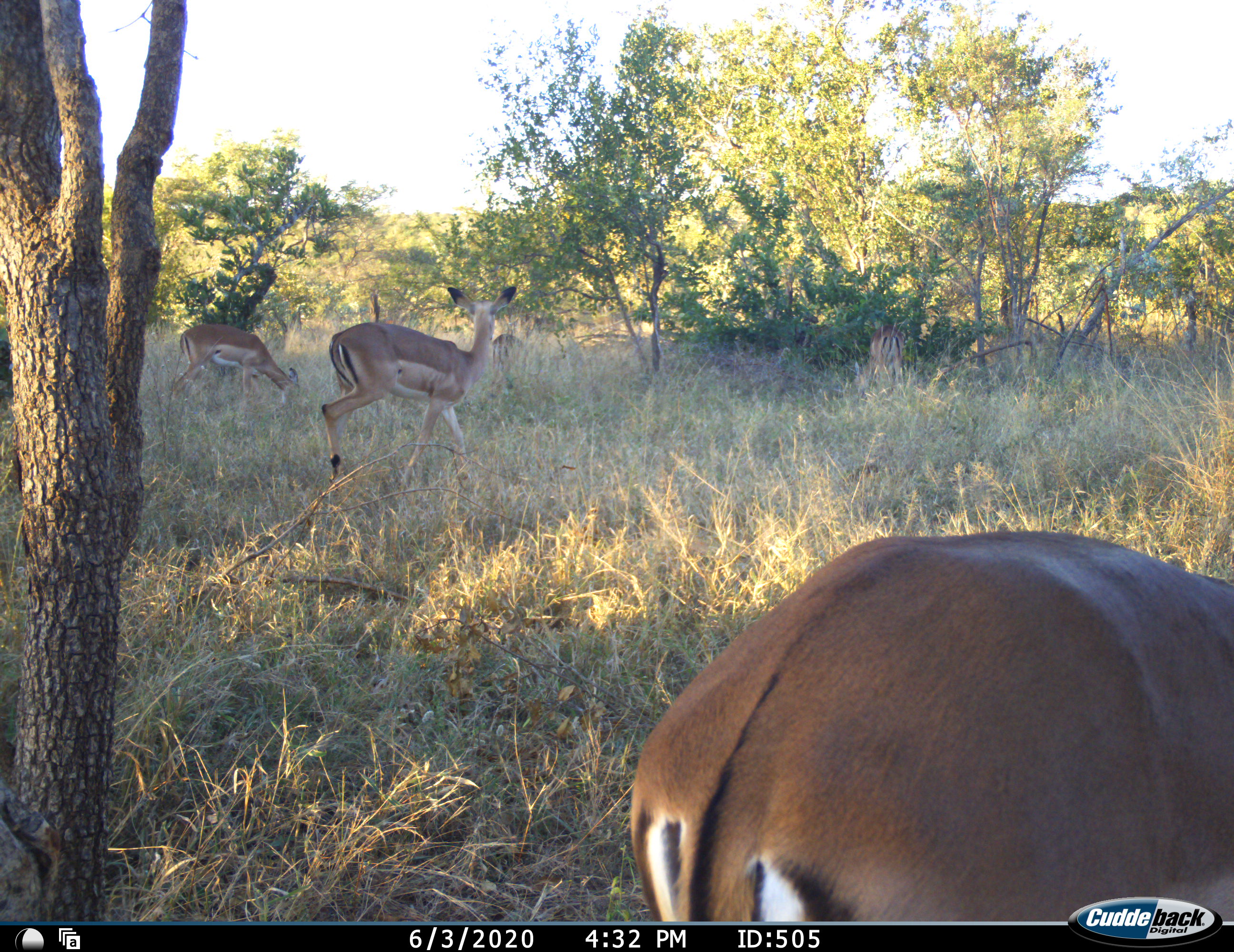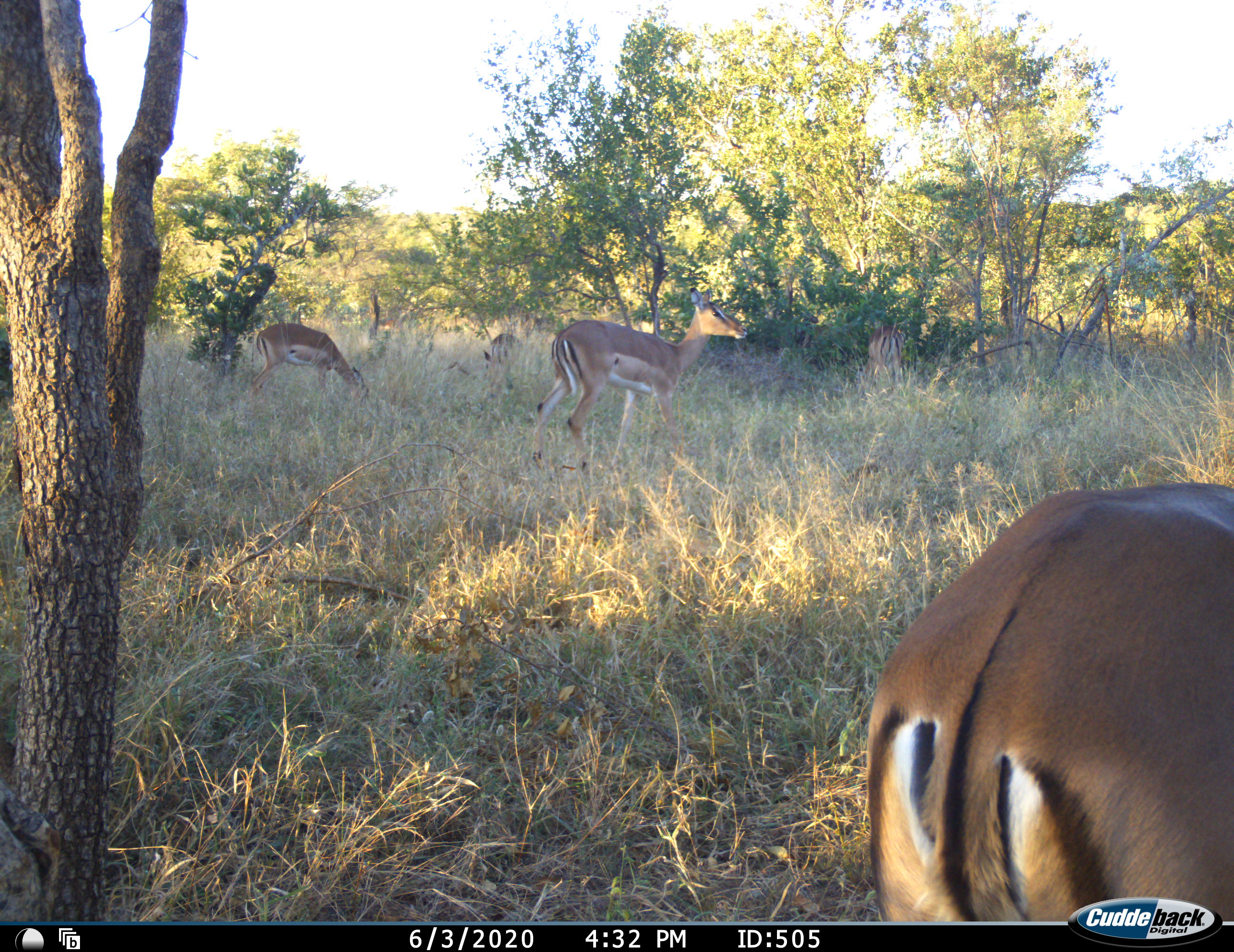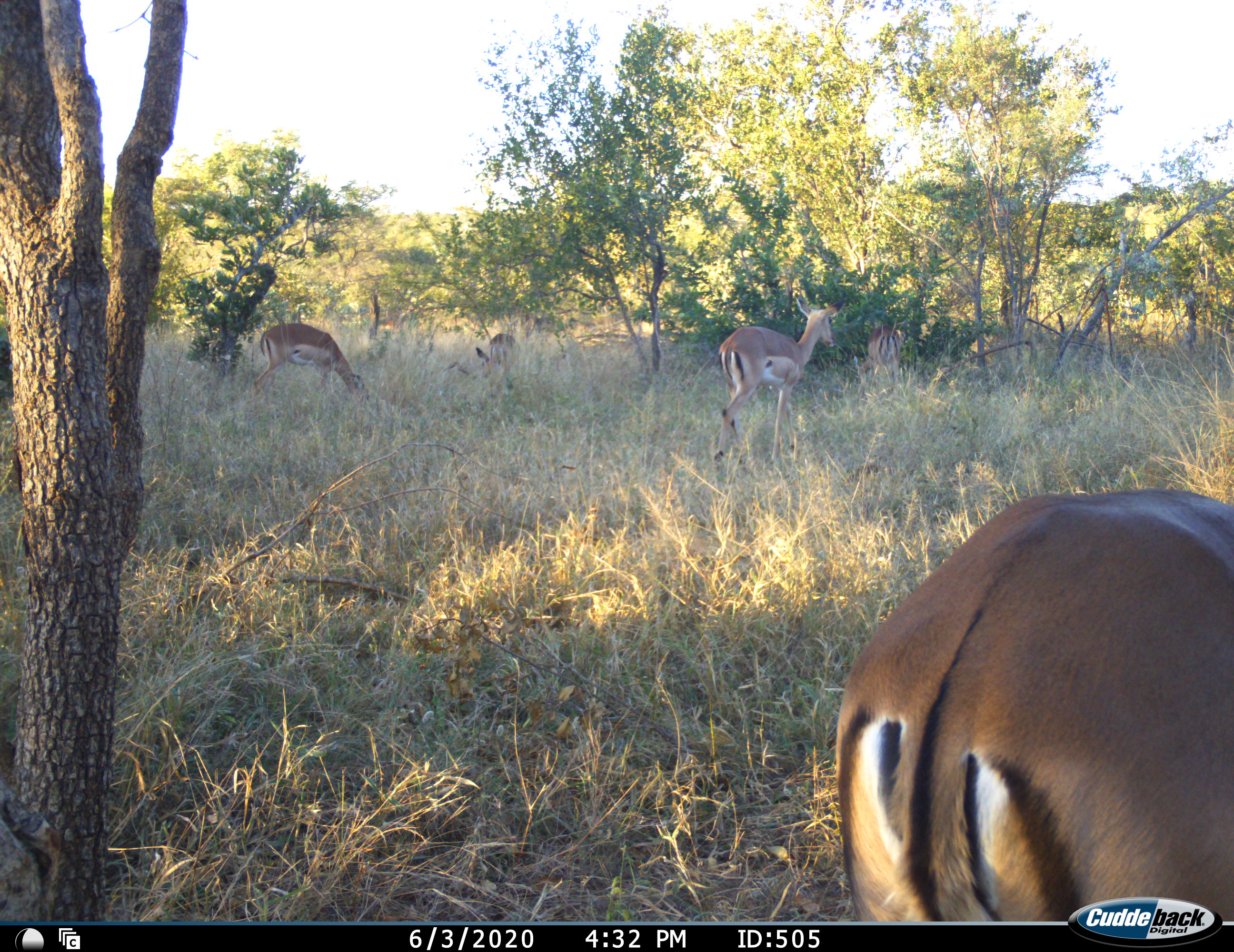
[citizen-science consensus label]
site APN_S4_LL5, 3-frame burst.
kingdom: Animalia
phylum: Chordata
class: Mammalia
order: Artiodactyla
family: Bovidae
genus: Aepyceros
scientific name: Aepyceros melampus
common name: impala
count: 5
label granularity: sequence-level